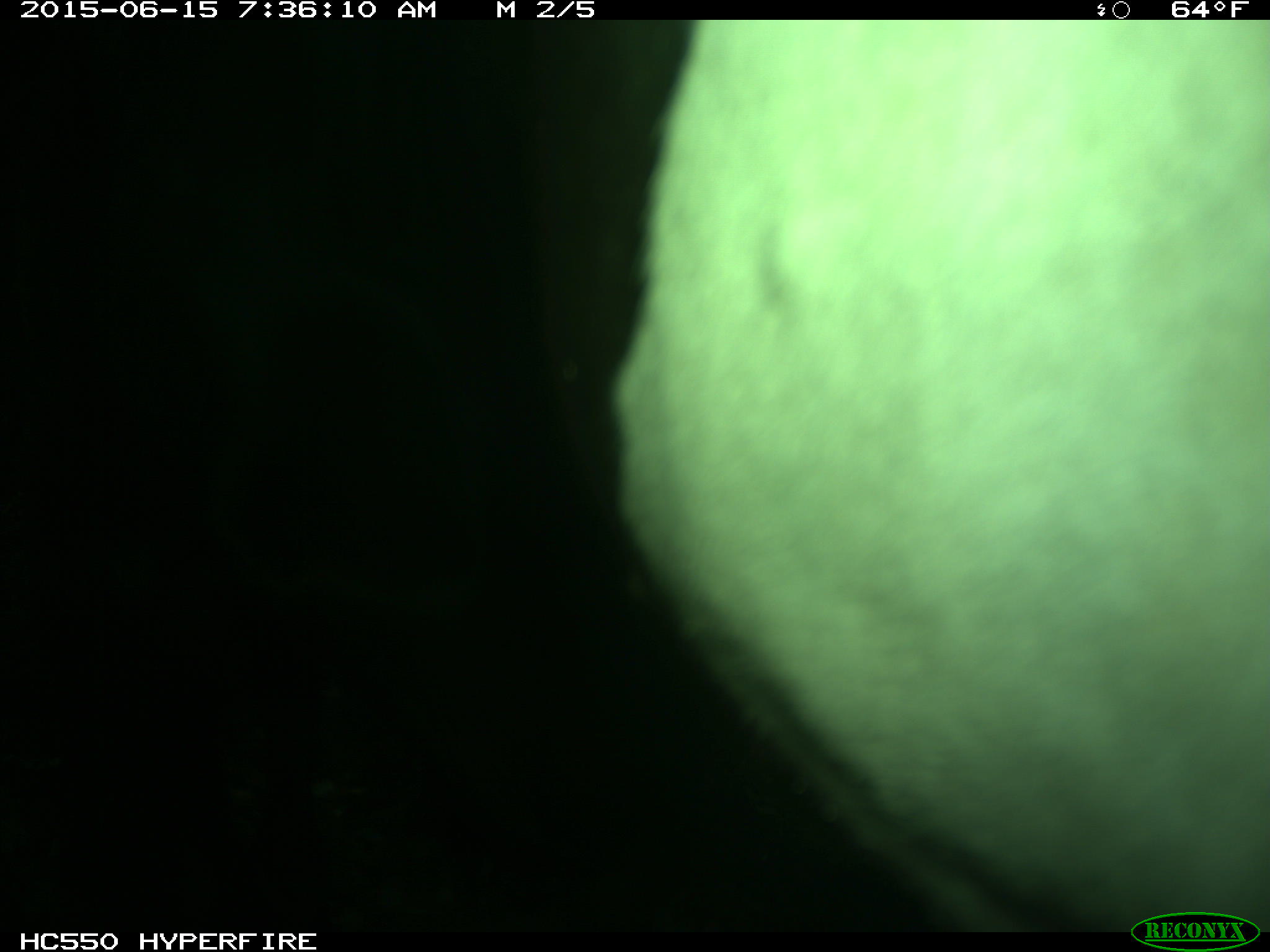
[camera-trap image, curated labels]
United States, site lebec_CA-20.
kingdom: Animalia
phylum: Chordata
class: Mammalia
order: Artiodactyla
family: Bovidae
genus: Bos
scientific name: Bos taurus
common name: domestic cow